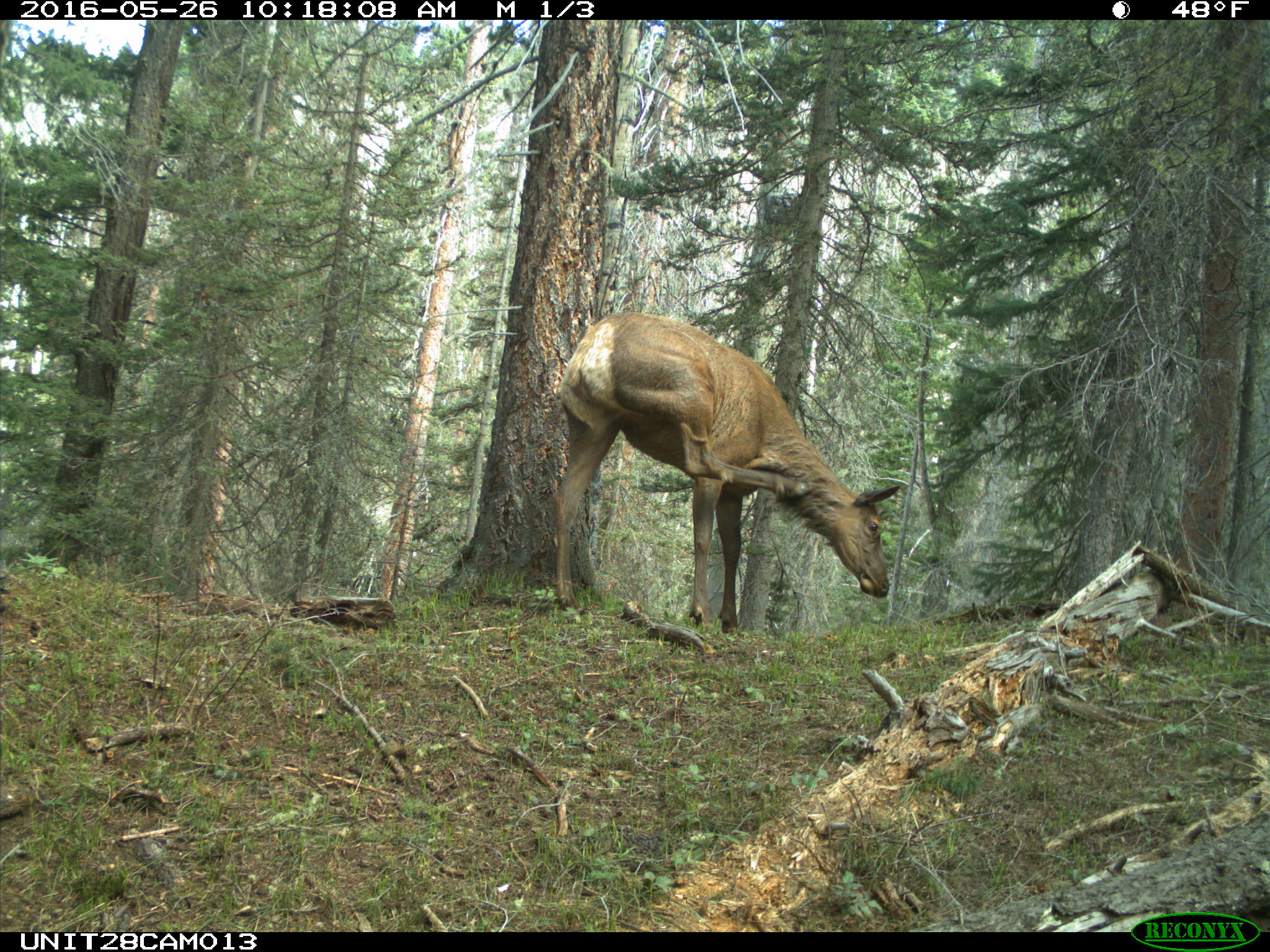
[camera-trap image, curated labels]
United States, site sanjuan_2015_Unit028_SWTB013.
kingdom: Animalia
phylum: Chordata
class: Mammalia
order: Artiodactyla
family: Cervidae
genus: Cervus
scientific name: Cervus elaphus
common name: red deer